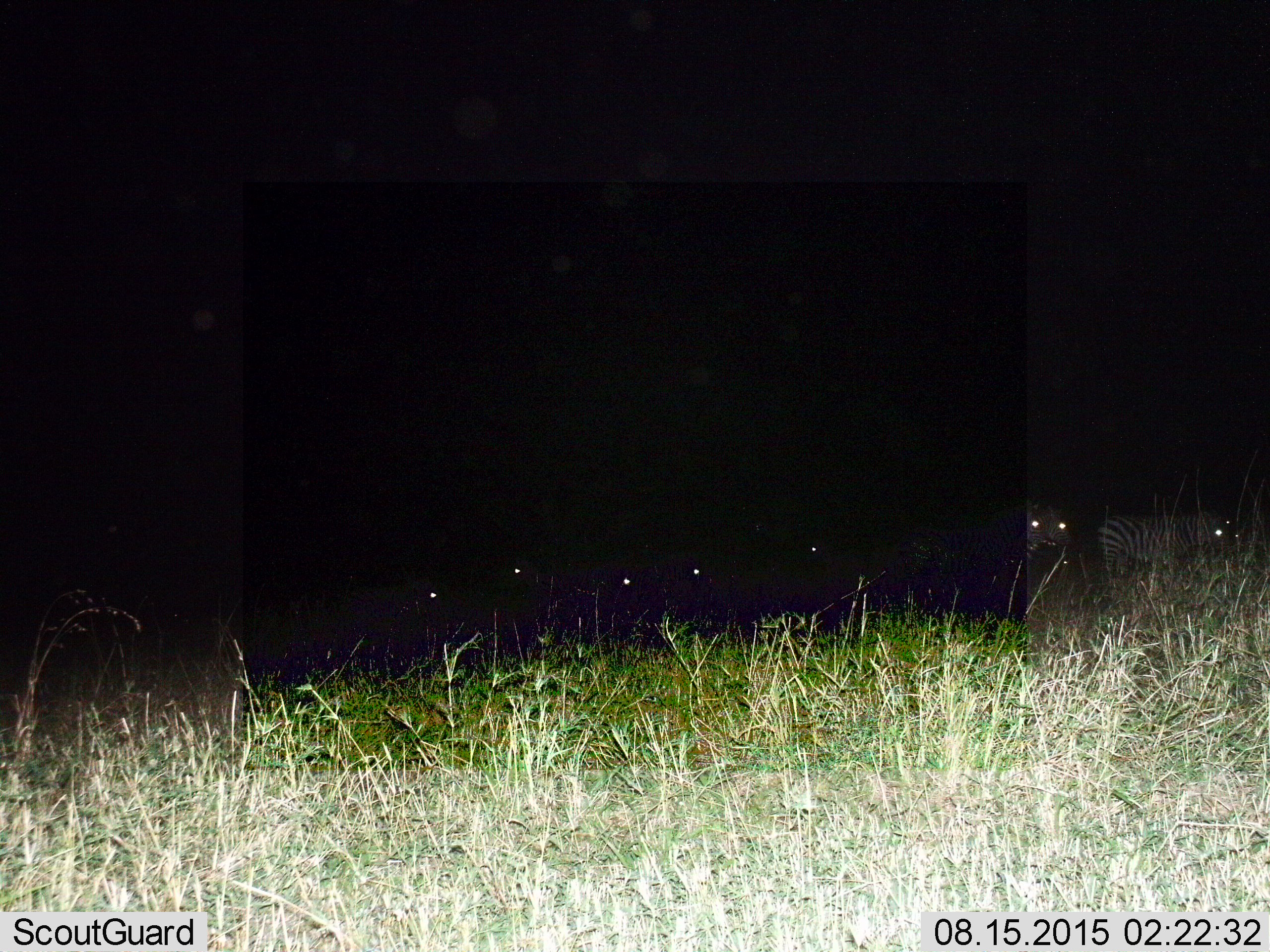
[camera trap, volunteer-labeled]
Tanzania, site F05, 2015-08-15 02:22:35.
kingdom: Animalia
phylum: Chordata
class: Mammalia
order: Perissodactyla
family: Equidae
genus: Equus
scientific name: Equus quagga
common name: plains zebra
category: zebra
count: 7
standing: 72%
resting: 0%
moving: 39%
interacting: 6%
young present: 0%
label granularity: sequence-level